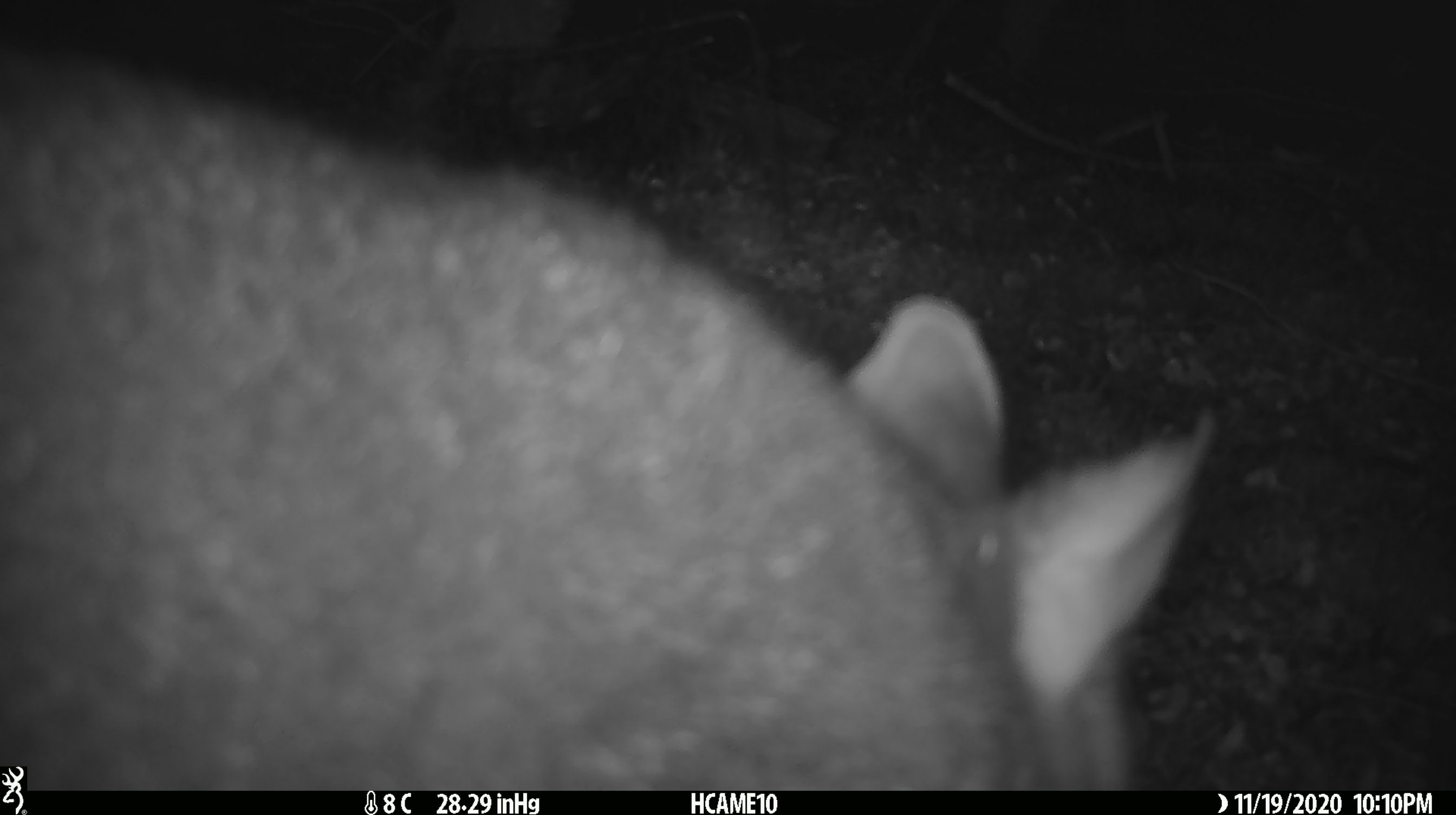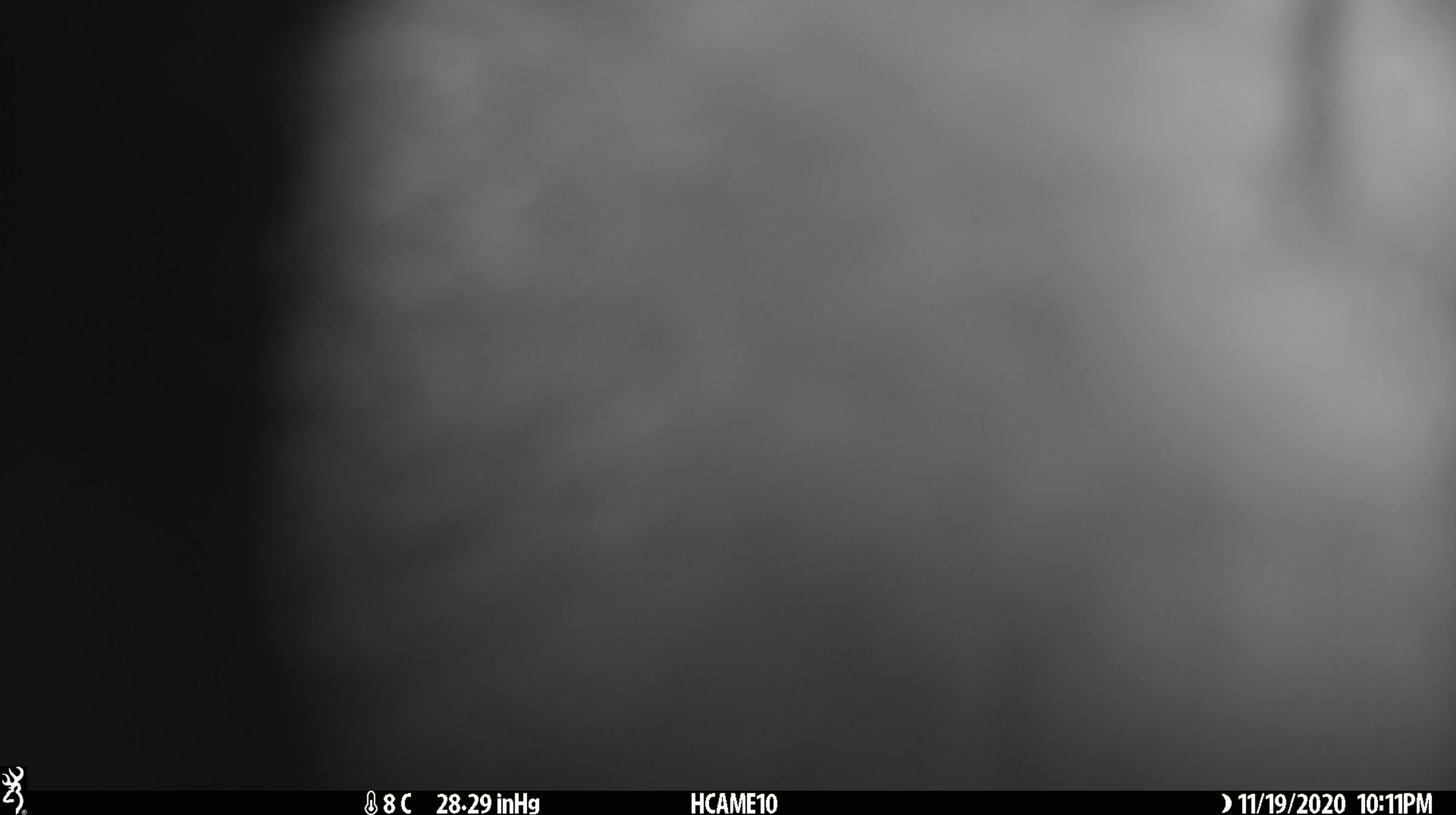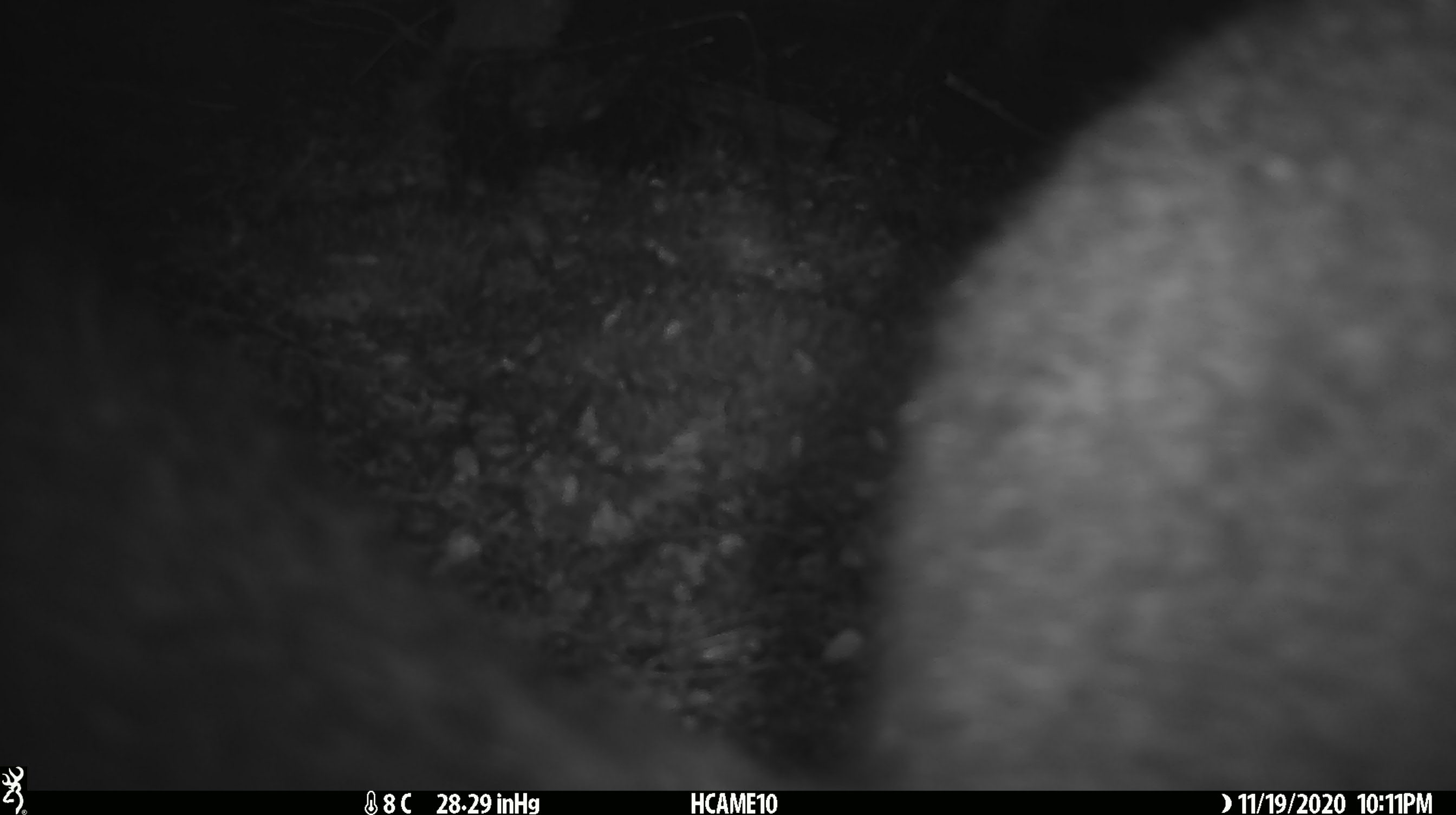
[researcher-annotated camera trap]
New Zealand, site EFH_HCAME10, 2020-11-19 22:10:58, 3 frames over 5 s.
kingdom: Animalia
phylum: Chordata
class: Mammalia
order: Diprotodontia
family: Phalangeridae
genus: Trichosurus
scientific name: Trichosurus vulpecula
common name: common brushtail possum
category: possum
Possum (common brushtail possum) (Trichosurus vulpecula).